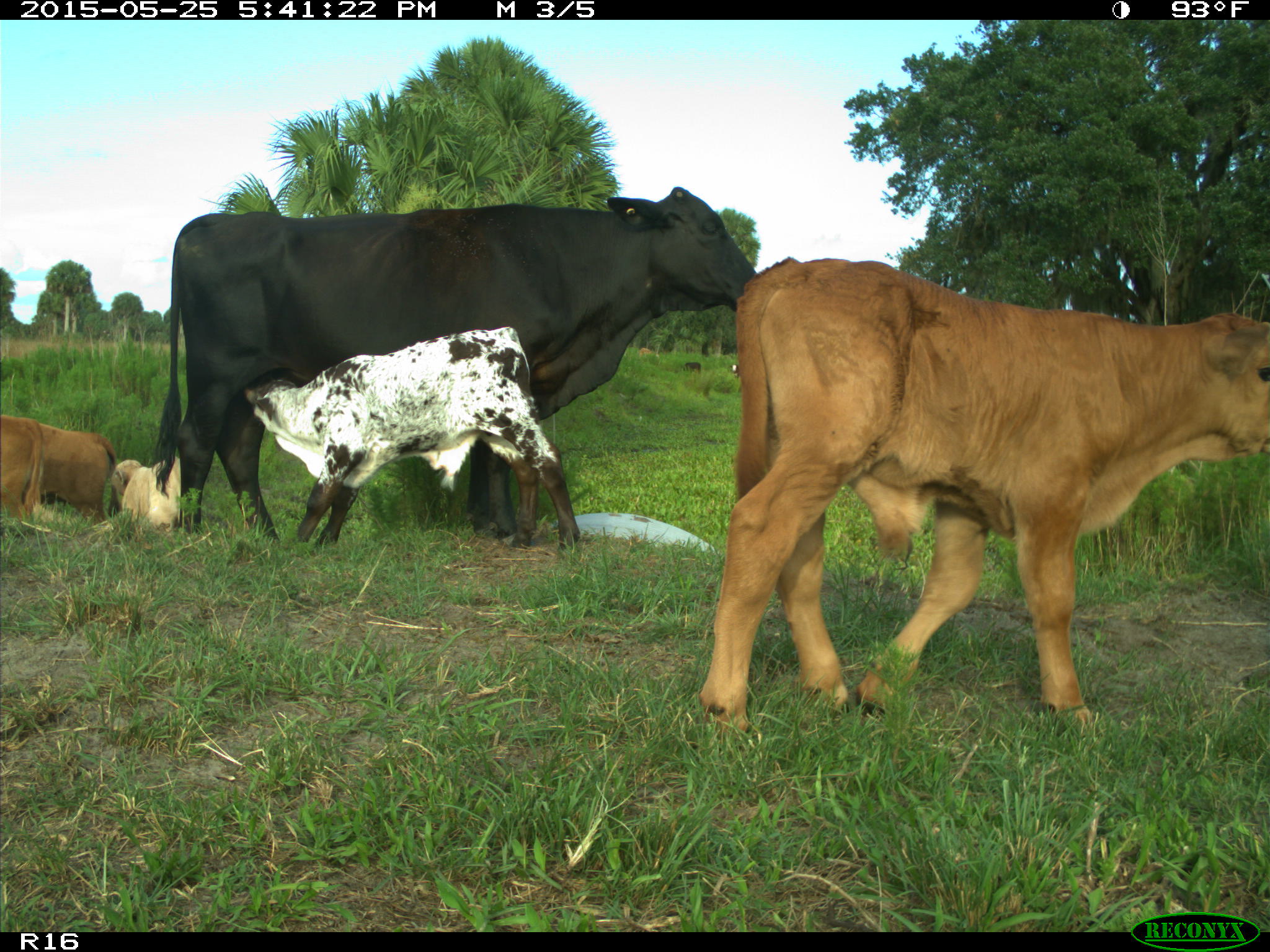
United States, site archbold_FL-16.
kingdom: Animalia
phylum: Chordata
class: Mammalia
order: Artiodactyla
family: Bovidae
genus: Bos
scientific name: Bos taurus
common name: domestic cow